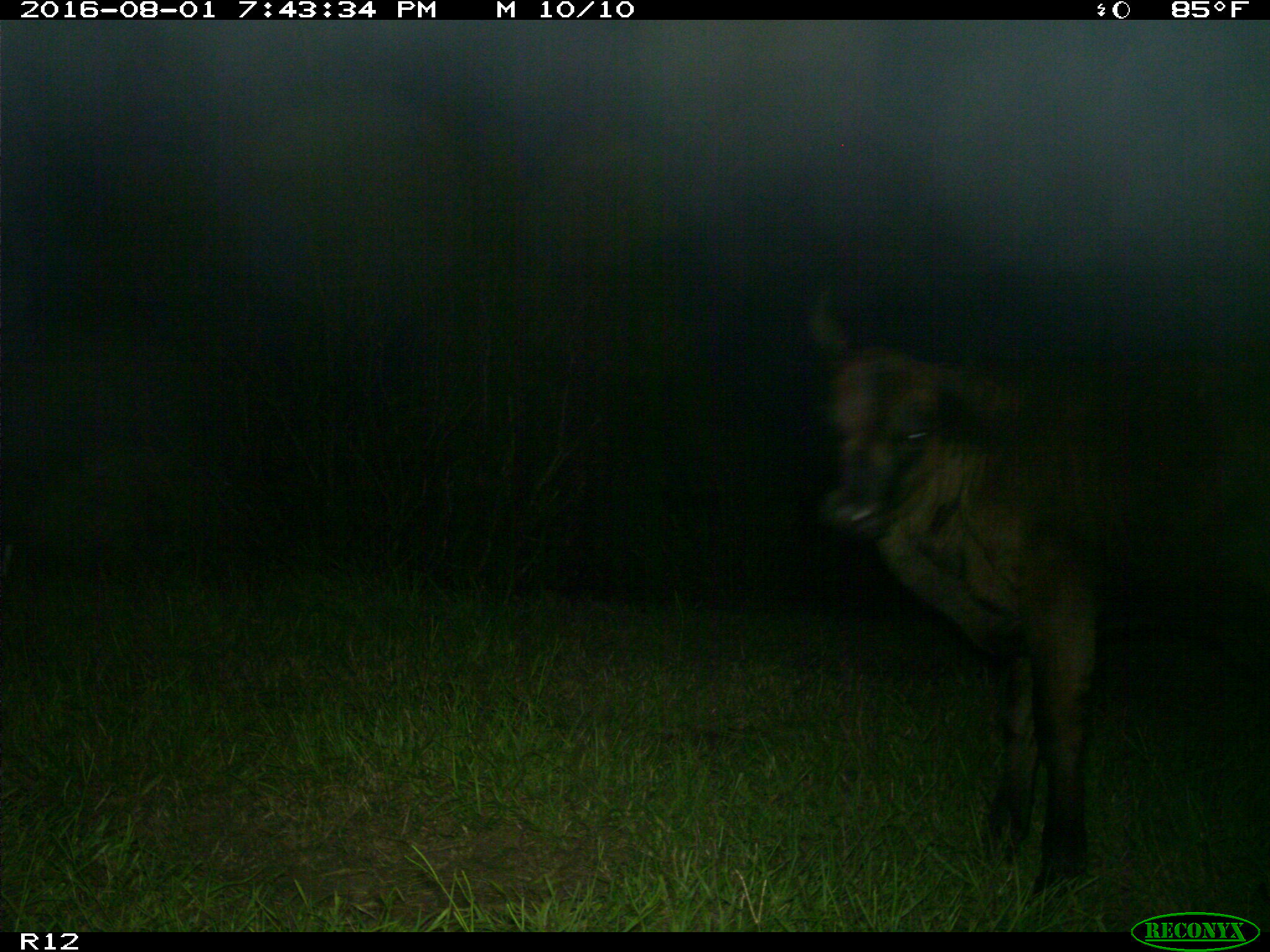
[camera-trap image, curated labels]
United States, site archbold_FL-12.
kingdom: Animalia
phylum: Chordata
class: Mammalia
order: Artiodactyla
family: Bovidae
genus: Bos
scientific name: Bos taurus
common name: domestic cow